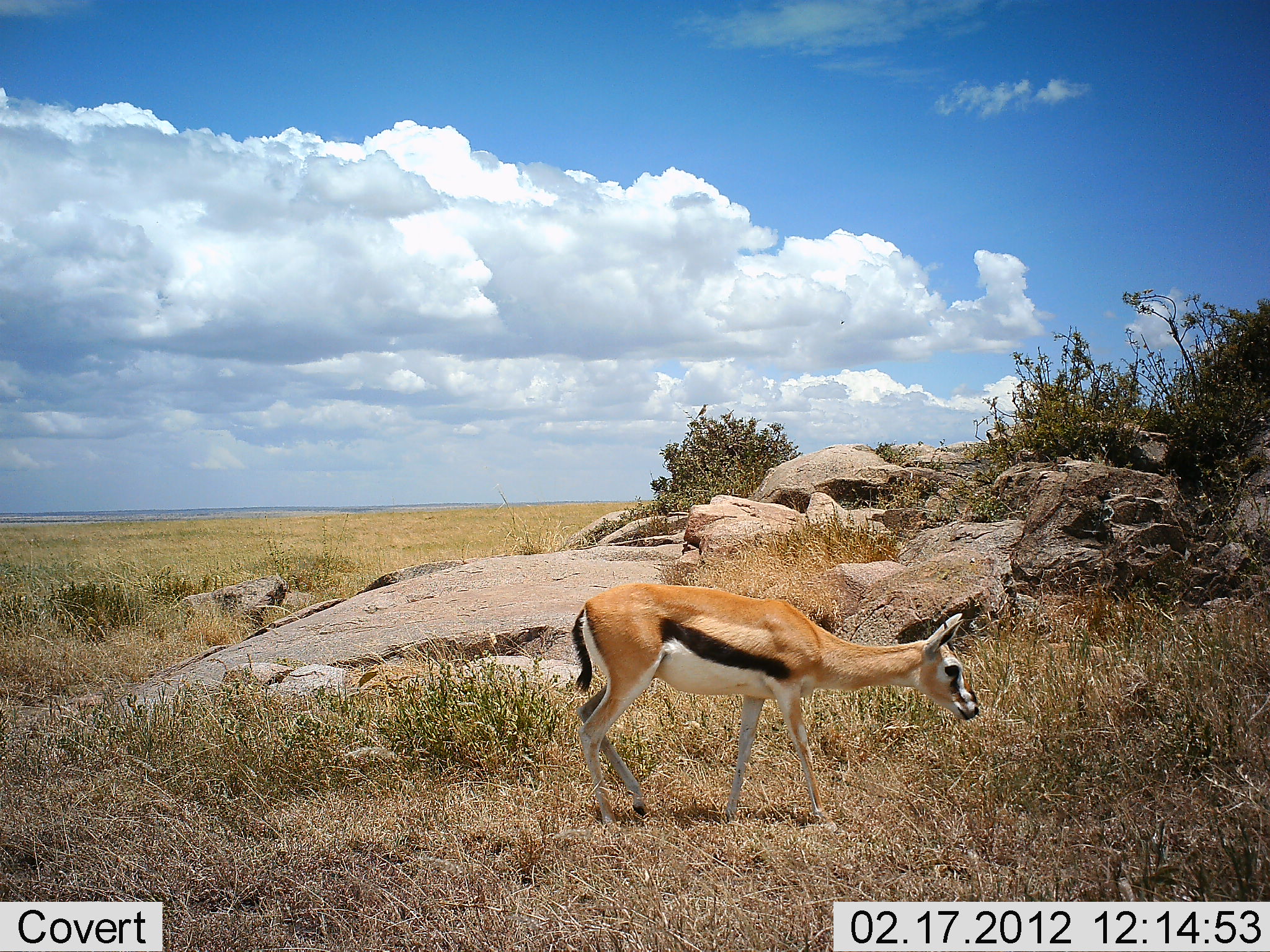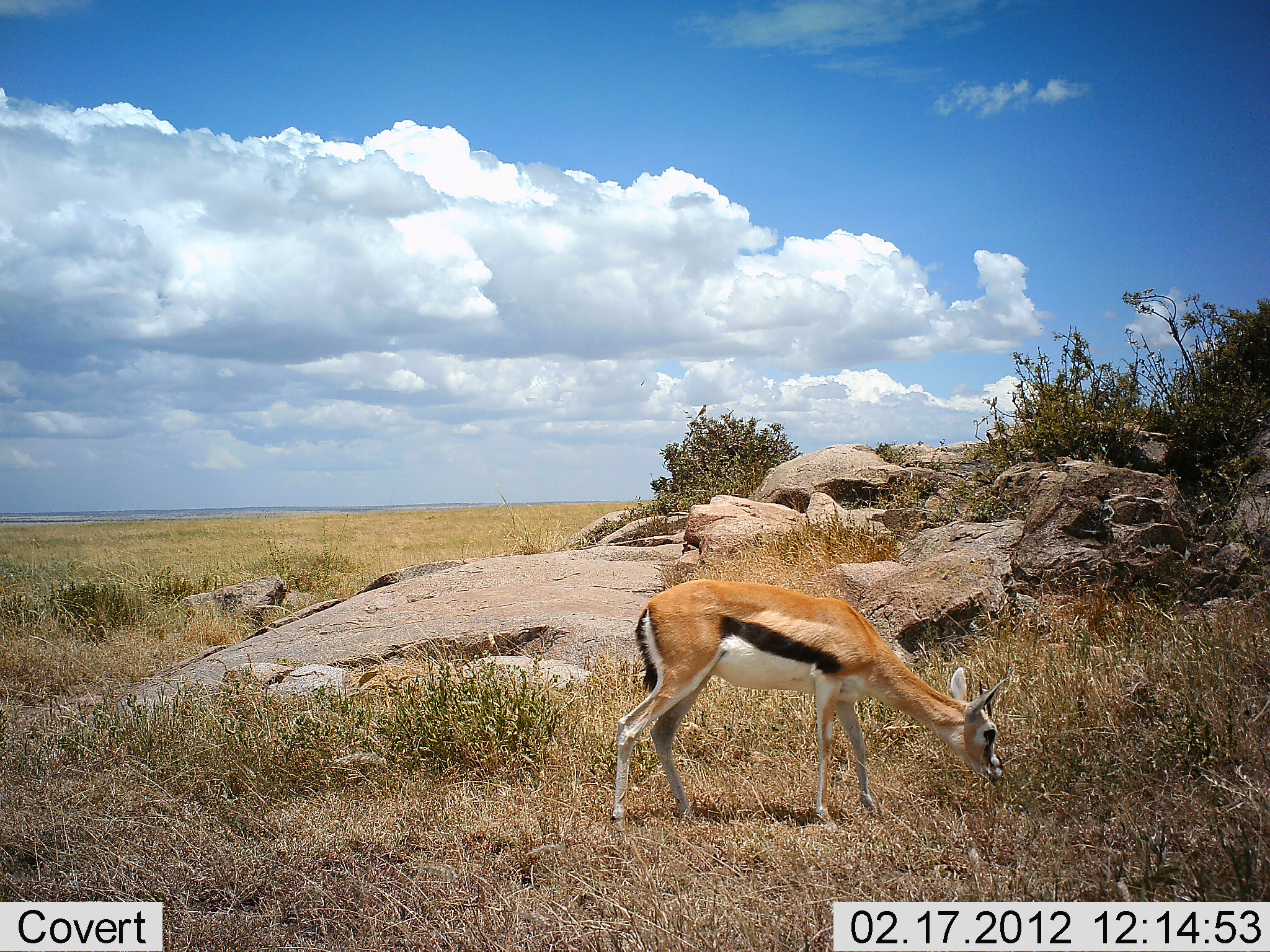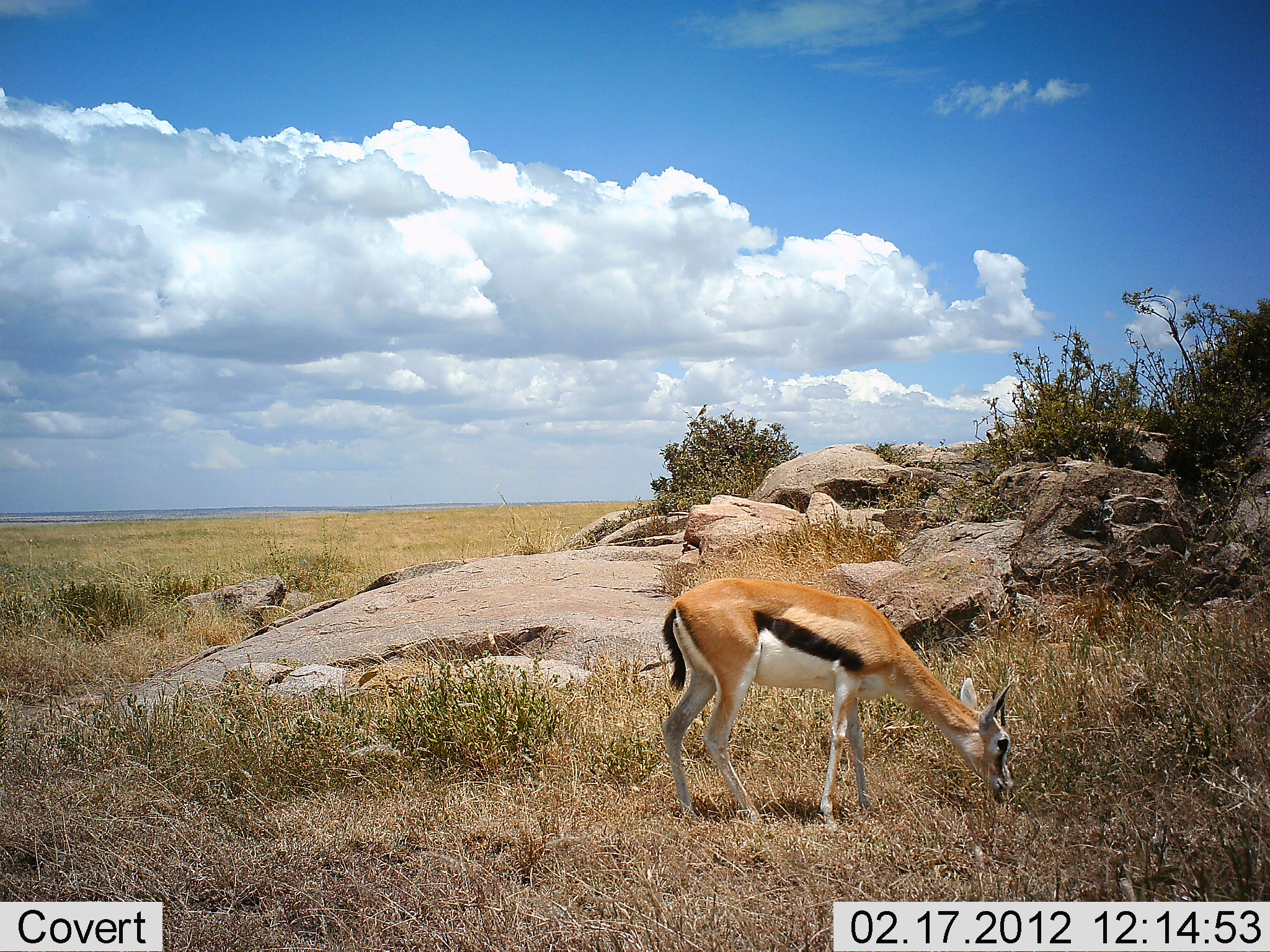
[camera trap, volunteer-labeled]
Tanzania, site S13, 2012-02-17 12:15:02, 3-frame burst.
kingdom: Animalia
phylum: Chordata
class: Mammalia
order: Artiodactyla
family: Bovidae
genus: Eudorcas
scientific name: Eudorcas thomsonii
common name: thomson's gazelle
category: gazellethomsons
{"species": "gazellethomsons (thomson's gazelle) (Eudorcas thomsonii)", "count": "1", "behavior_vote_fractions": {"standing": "17%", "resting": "0%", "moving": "17%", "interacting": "0%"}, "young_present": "0%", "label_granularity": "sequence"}